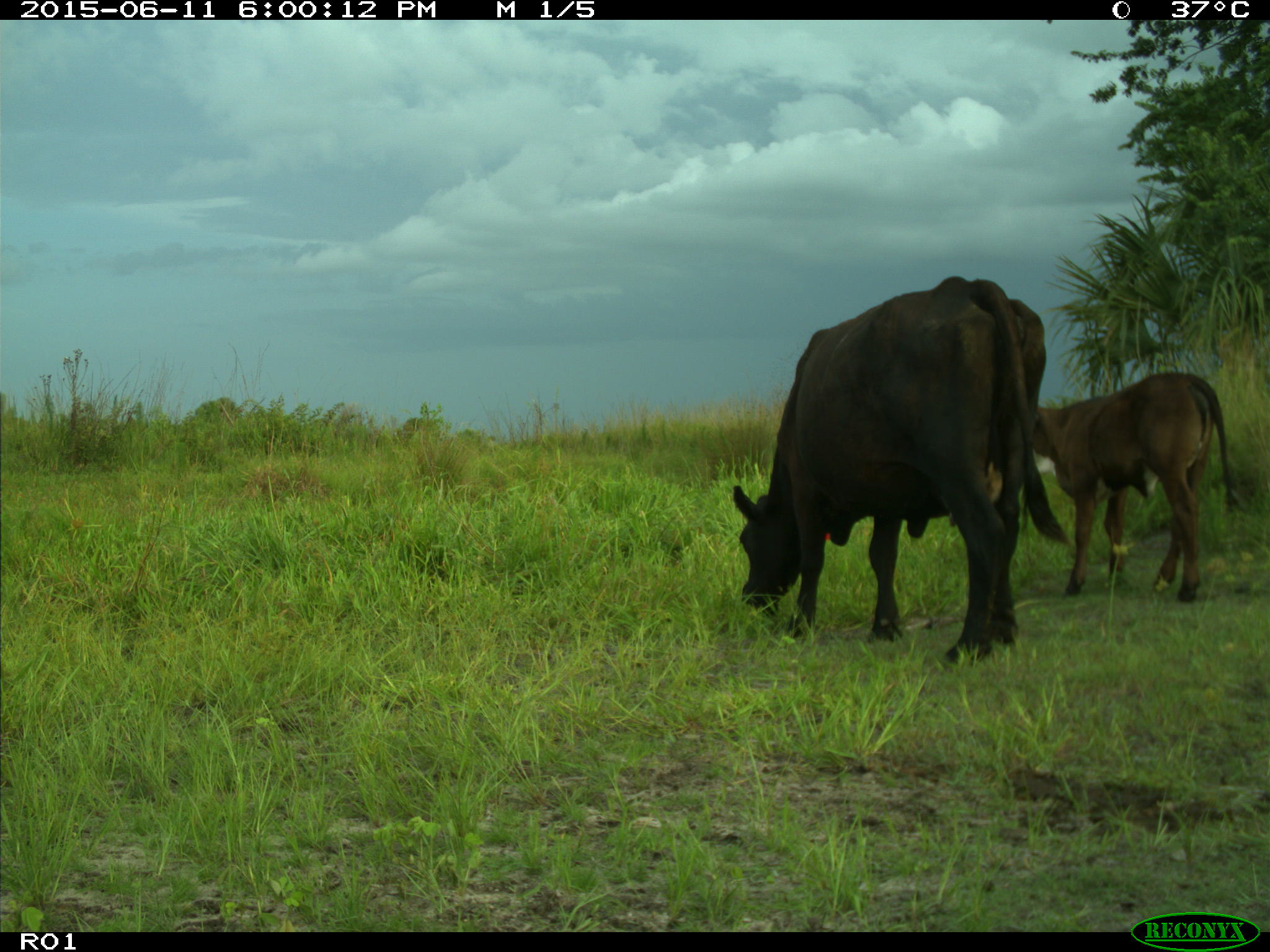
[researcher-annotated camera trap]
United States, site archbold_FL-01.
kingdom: Animalia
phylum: Chordata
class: Mammalia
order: Artiodactyla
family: Bovidae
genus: Bos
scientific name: Bos taurus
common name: domestic cow